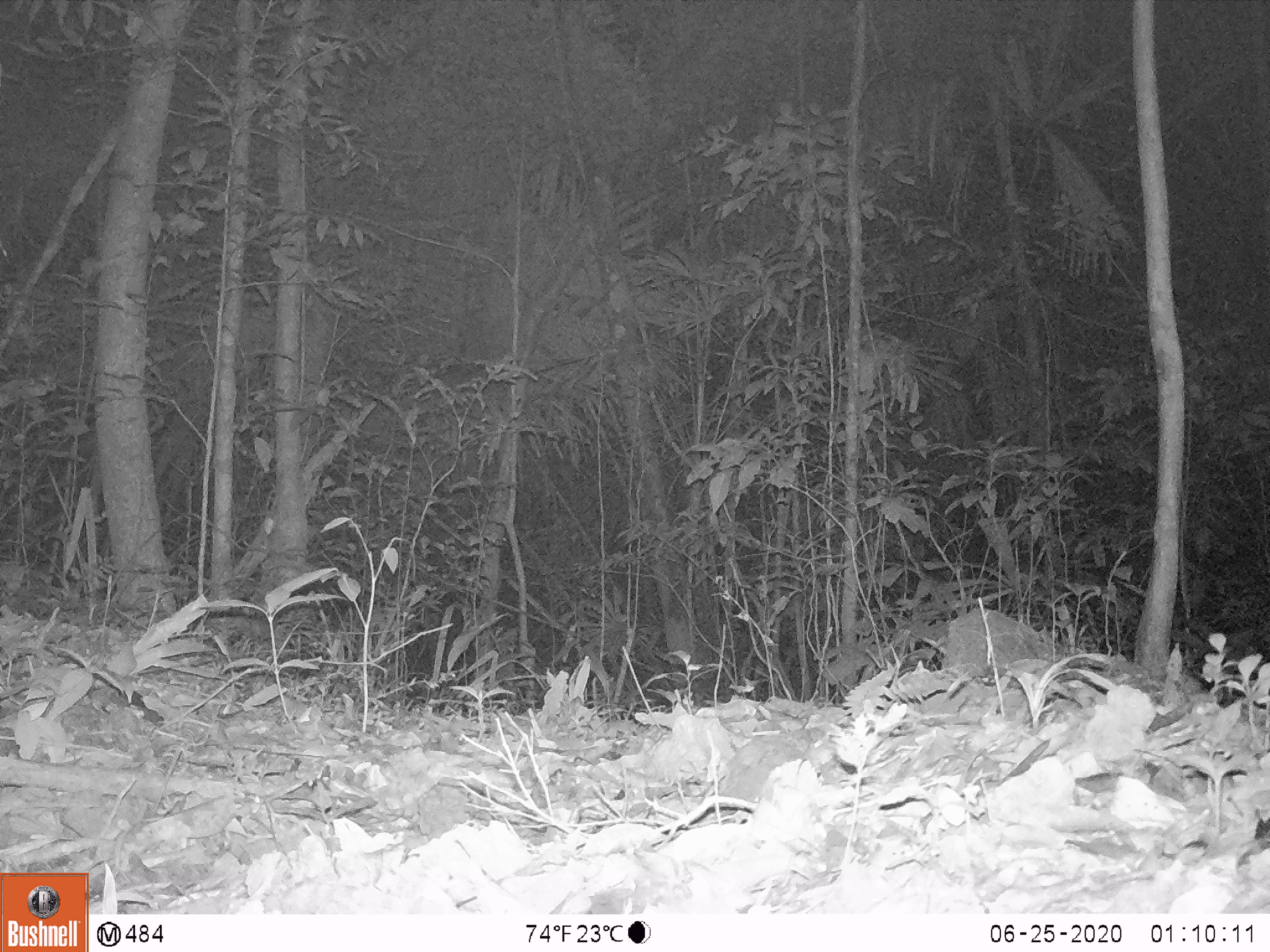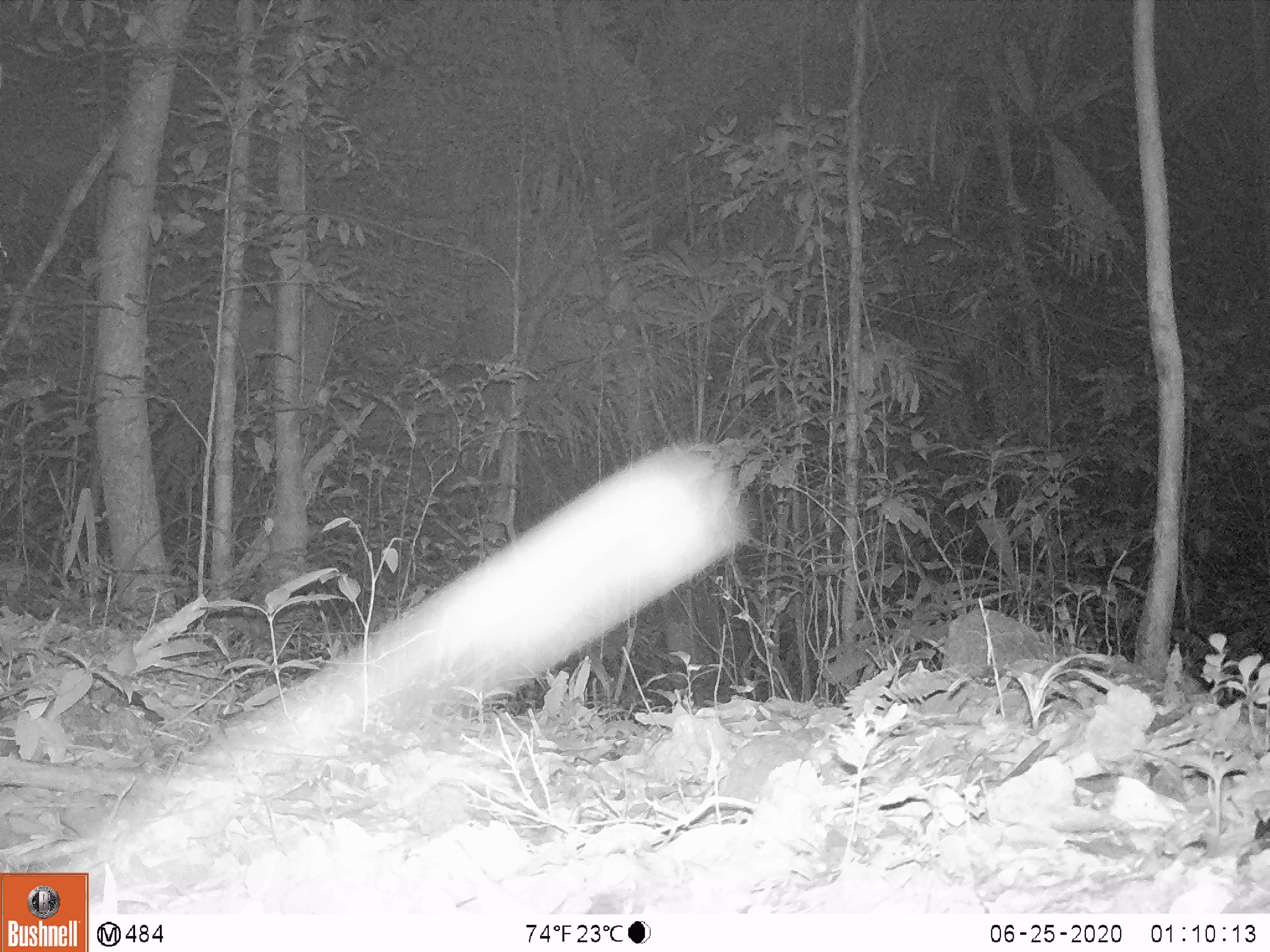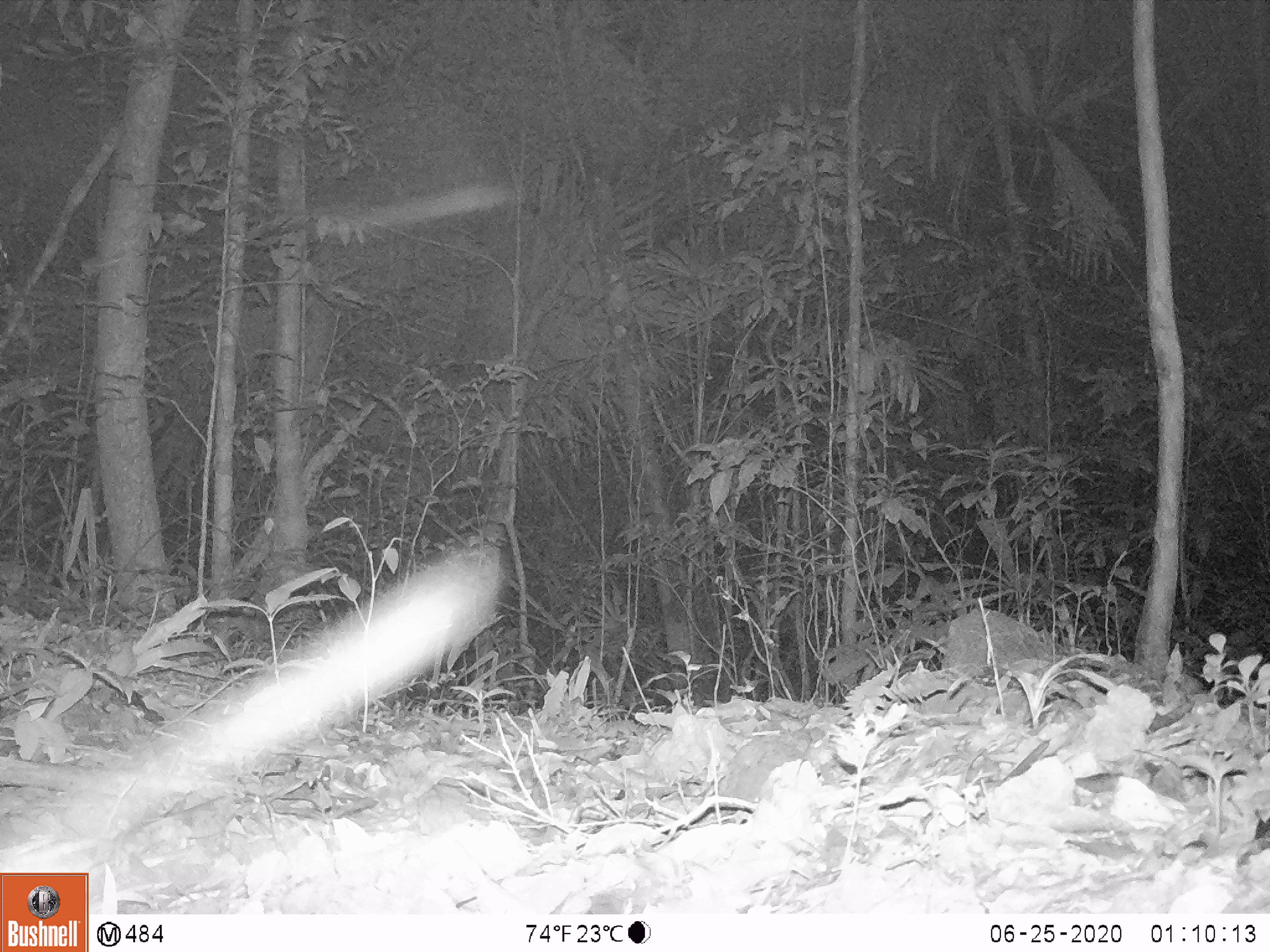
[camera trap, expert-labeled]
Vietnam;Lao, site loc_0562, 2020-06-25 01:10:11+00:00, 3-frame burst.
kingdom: Animalia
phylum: Chordata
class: Mammalia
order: Carnivora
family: Viverridae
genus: Paguma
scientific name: Paguma larvata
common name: masked palm civet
Masked palm civet (Paguma larvata). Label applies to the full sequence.